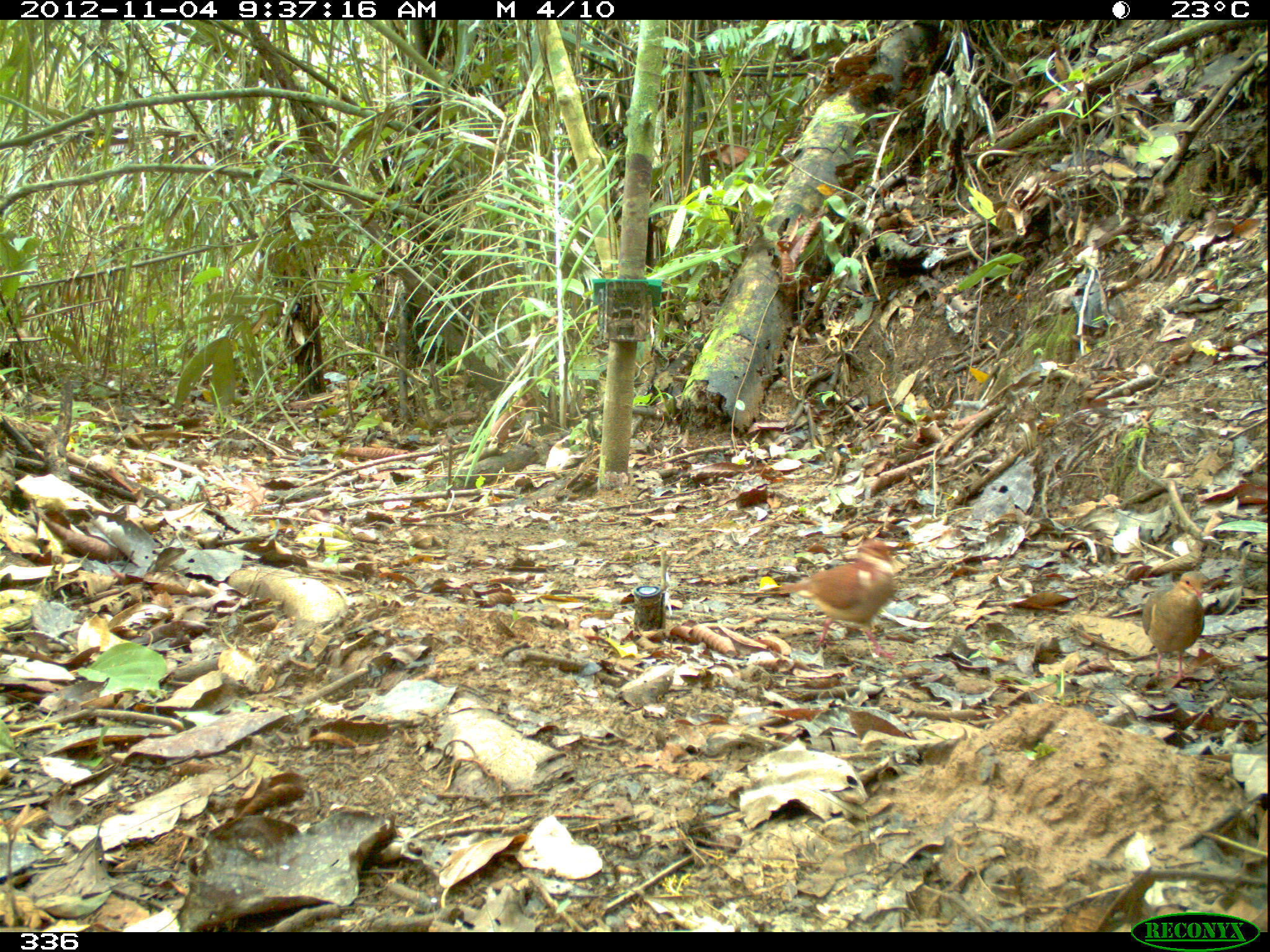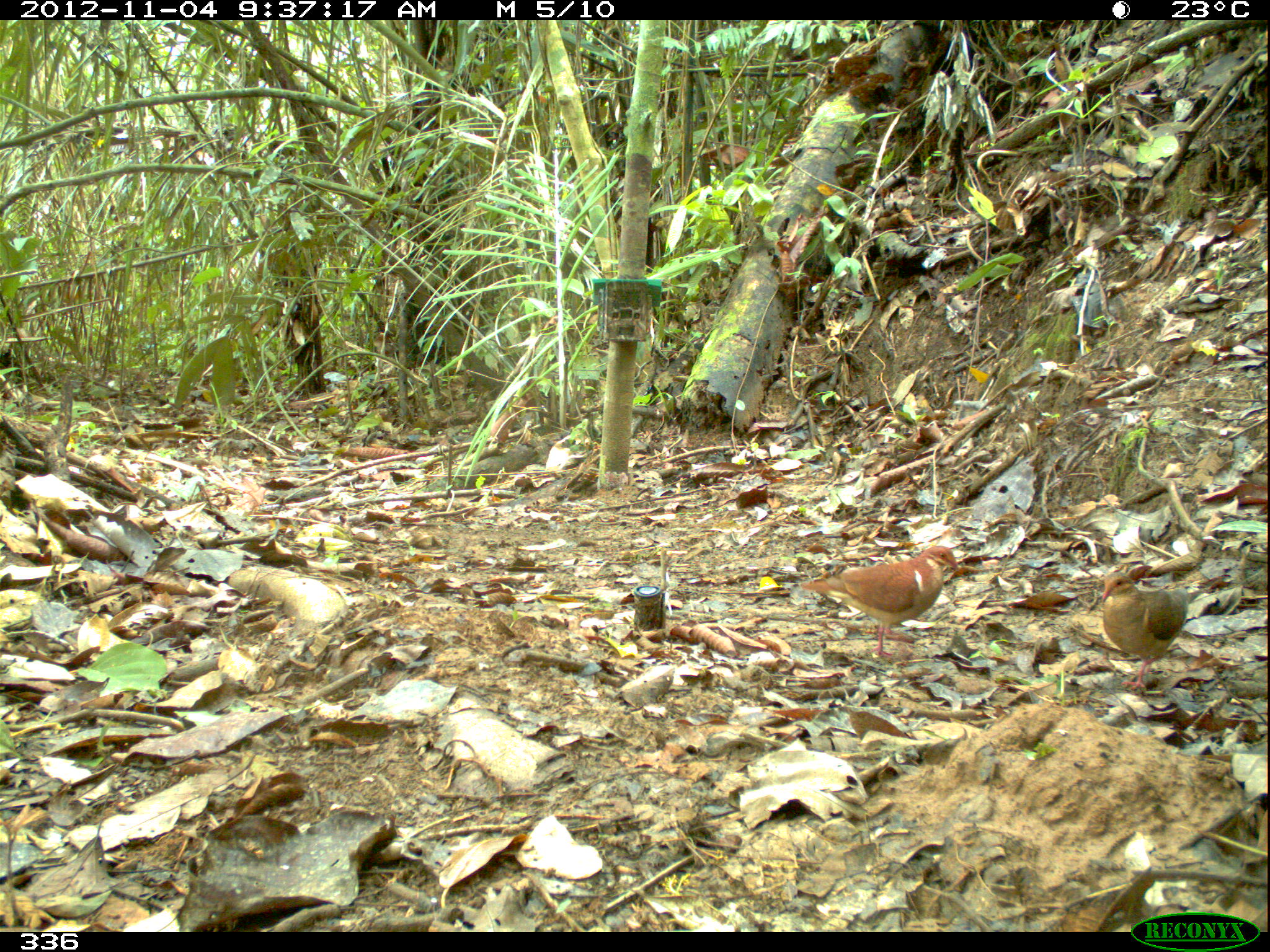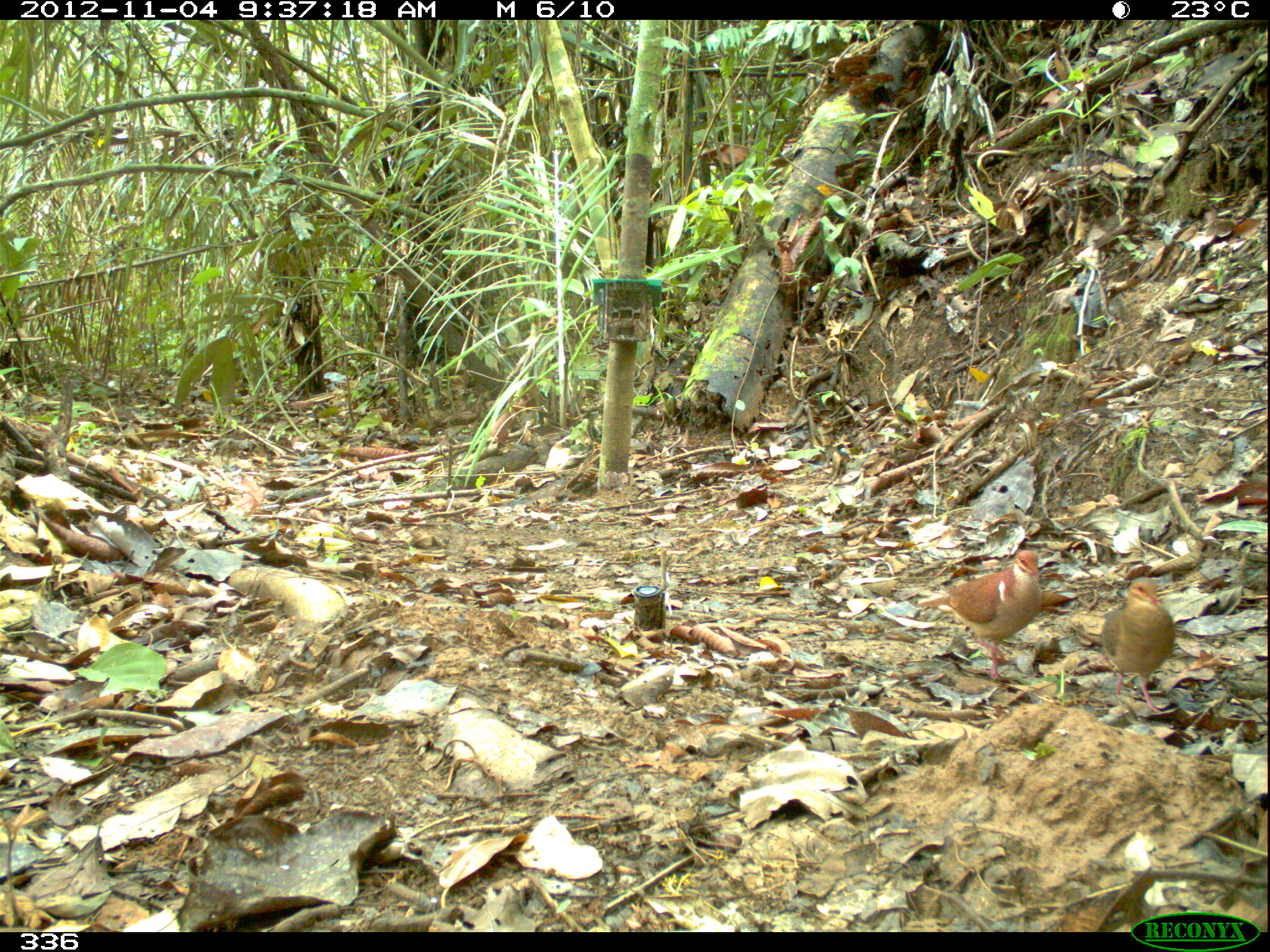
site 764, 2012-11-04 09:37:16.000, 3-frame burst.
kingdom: Animalia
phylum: Chordata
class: Aves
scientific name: Aves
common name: bird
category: unknown bird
Unknown bird (bird) (Aves).